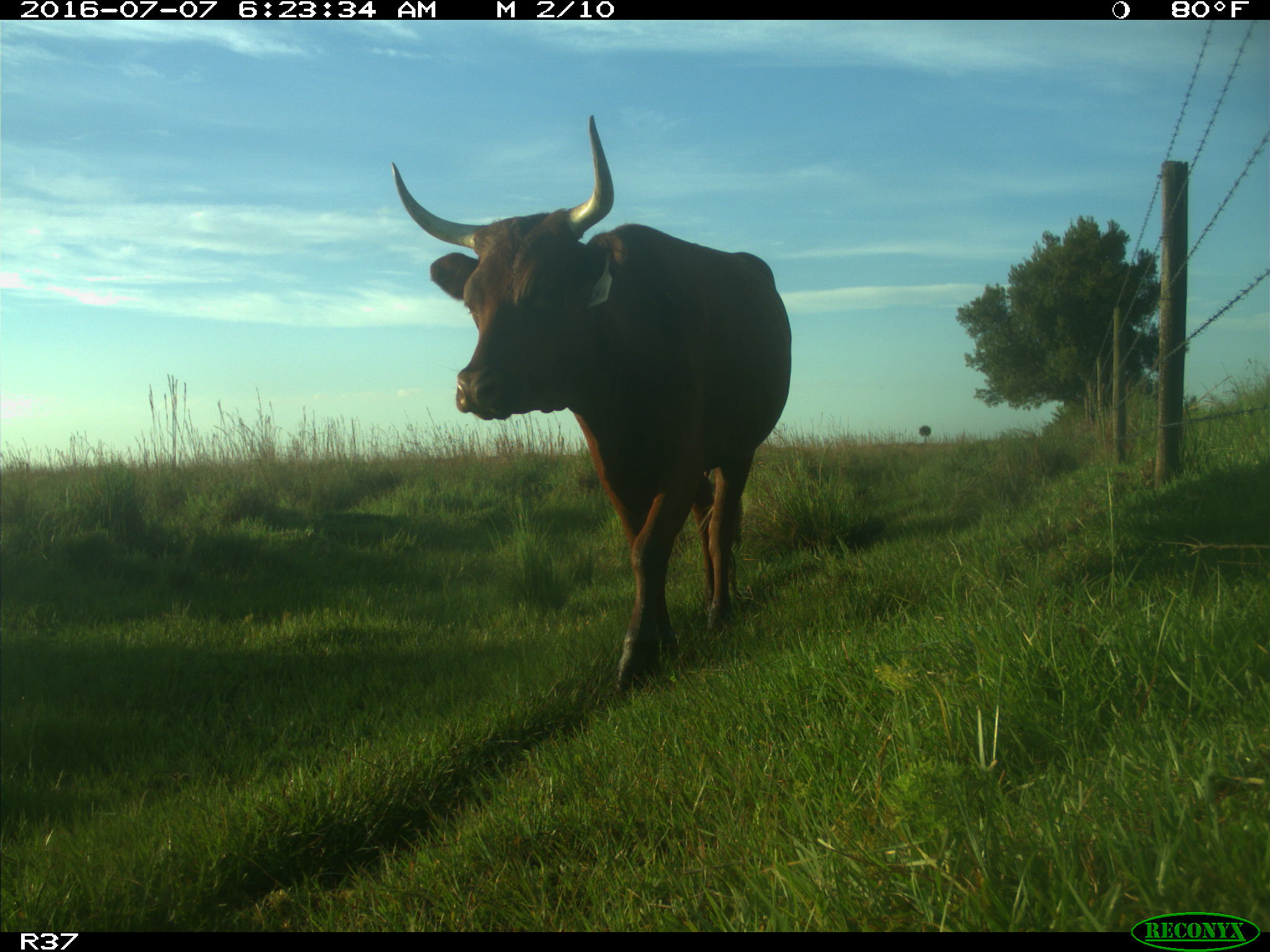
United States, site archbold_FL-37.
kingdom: Animalia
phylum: Chordata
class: Mammalia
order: Artiodactyla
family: Bovidae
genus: Bos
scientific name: Bos taurus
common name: domestic cow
Bos taurus (domestic cow).